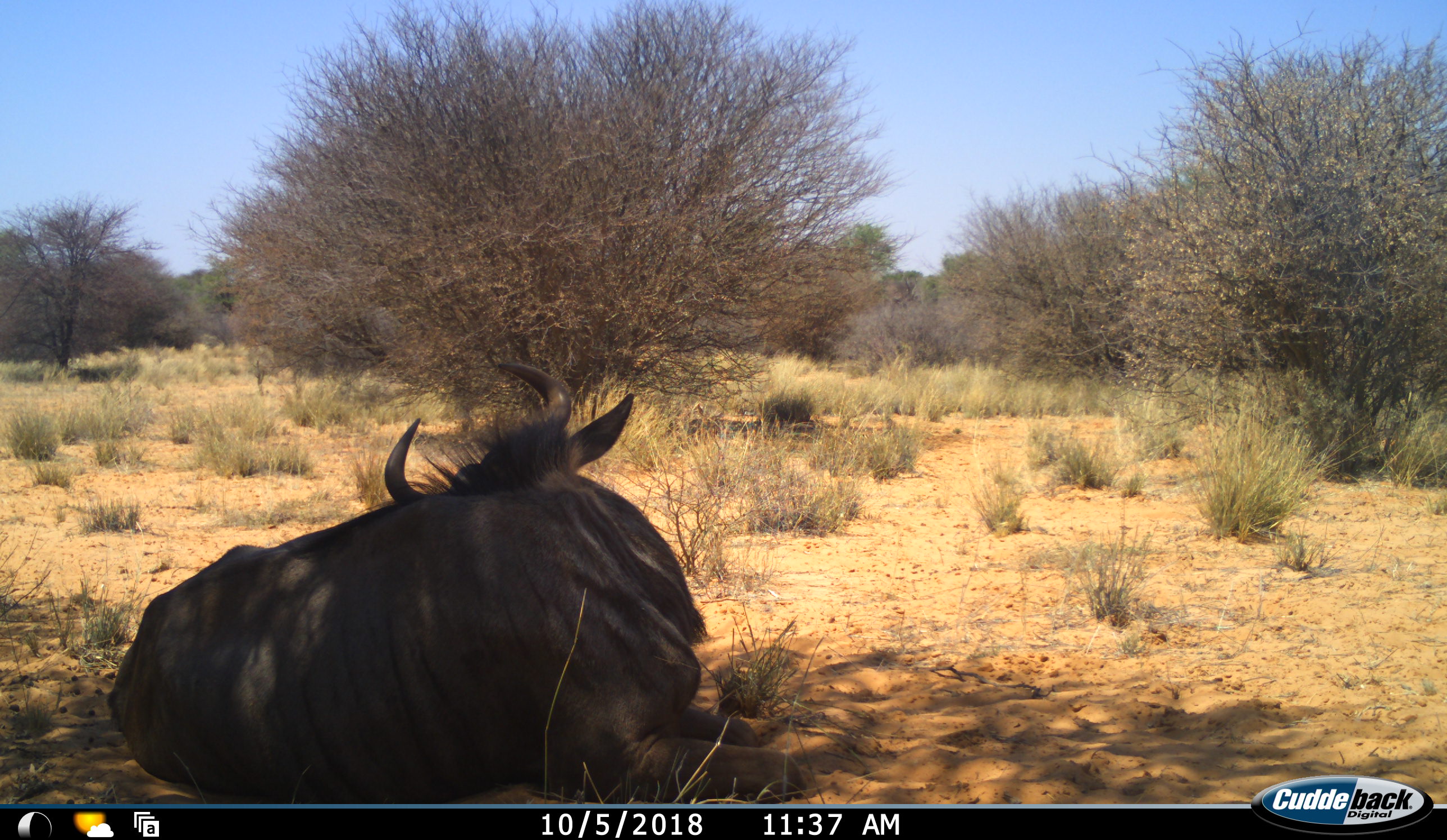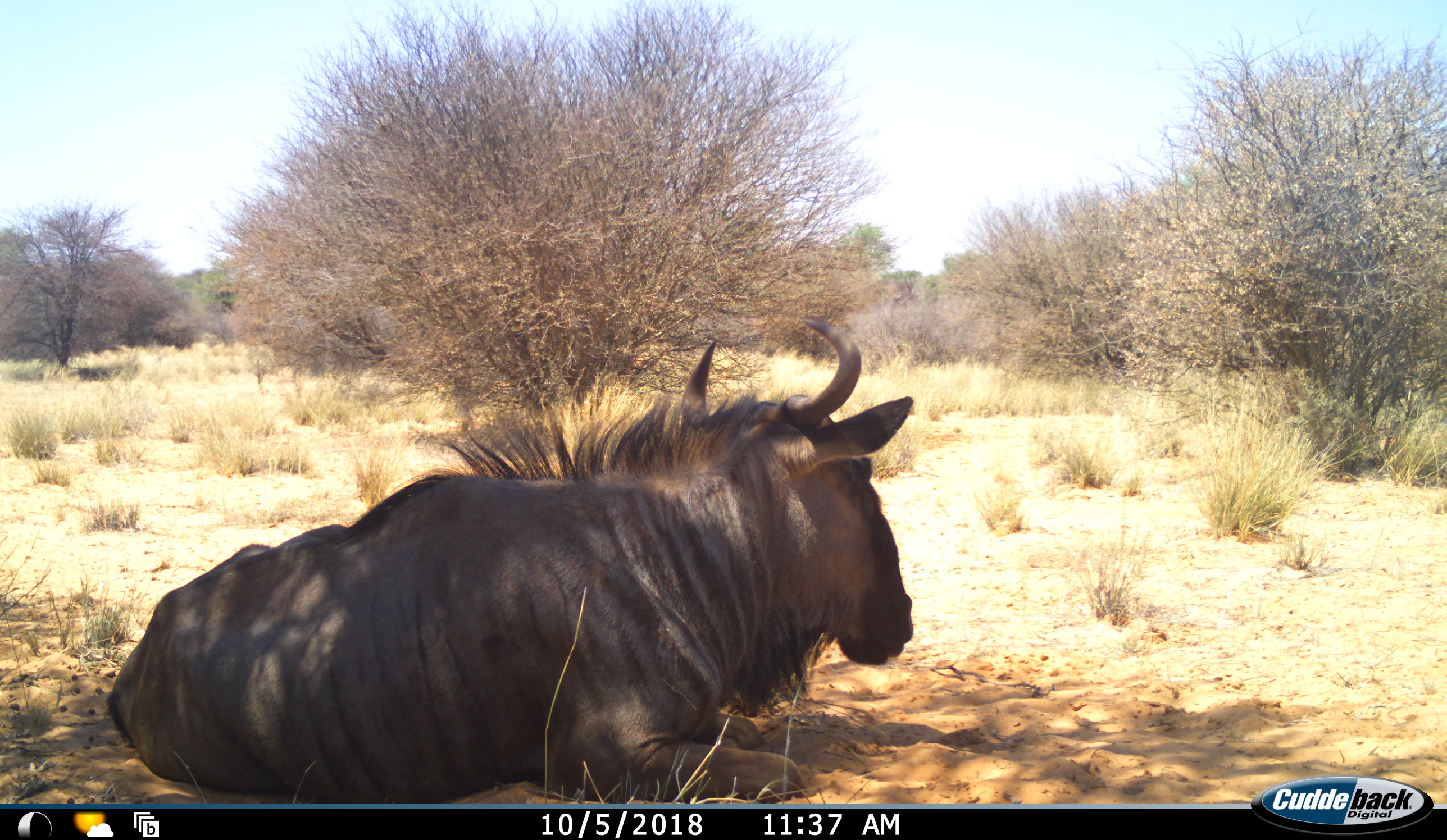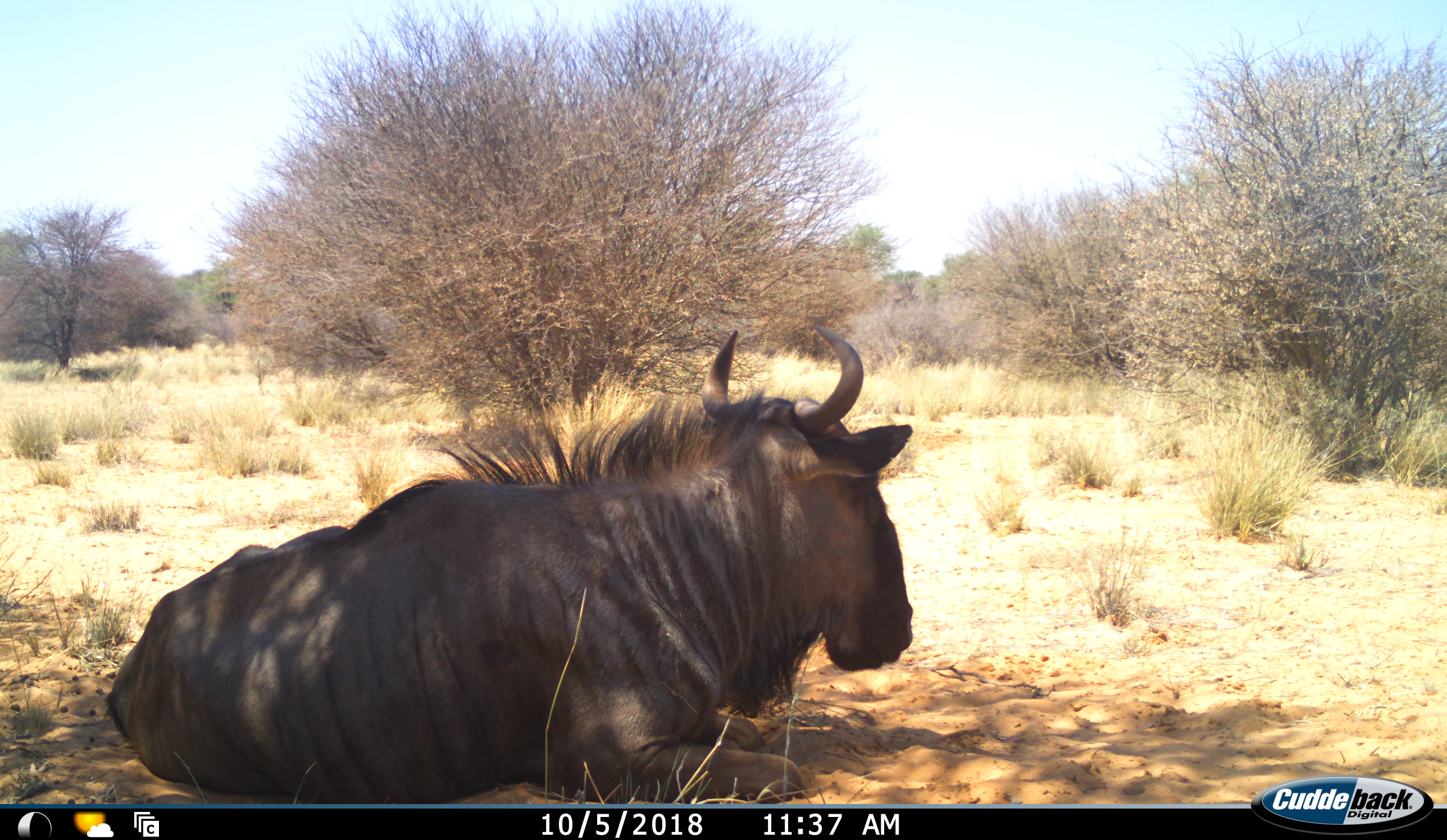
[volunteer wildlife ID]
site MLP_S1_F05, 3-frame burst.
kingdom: Animalia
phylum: Chordata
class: Mammalia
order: Artiodactyla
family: Bovidae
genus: Connochaetes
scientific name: Connochaetes taurinus taurinus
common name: blue wildebeest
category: wildebeestblue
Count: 1.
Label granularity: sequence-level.